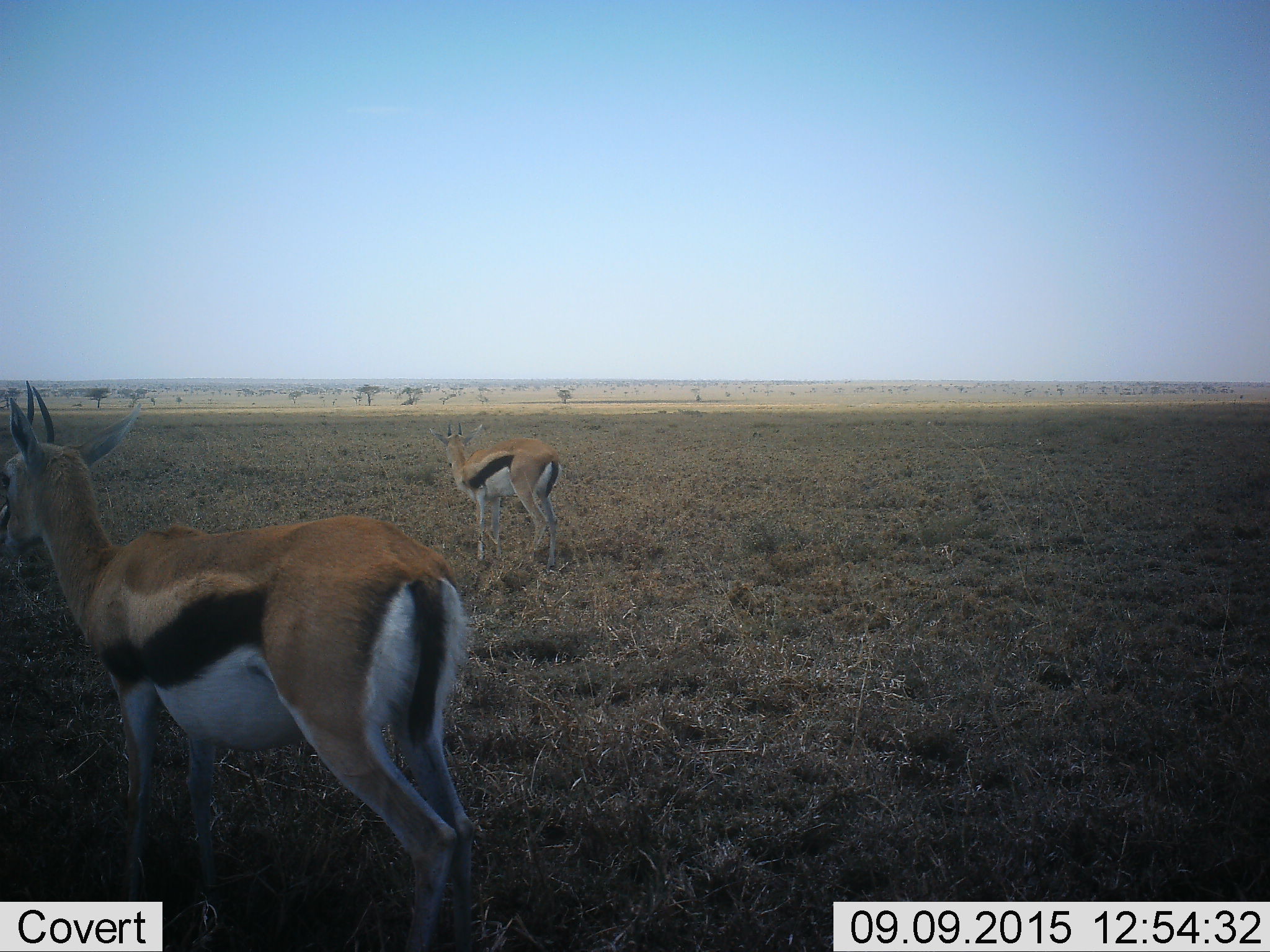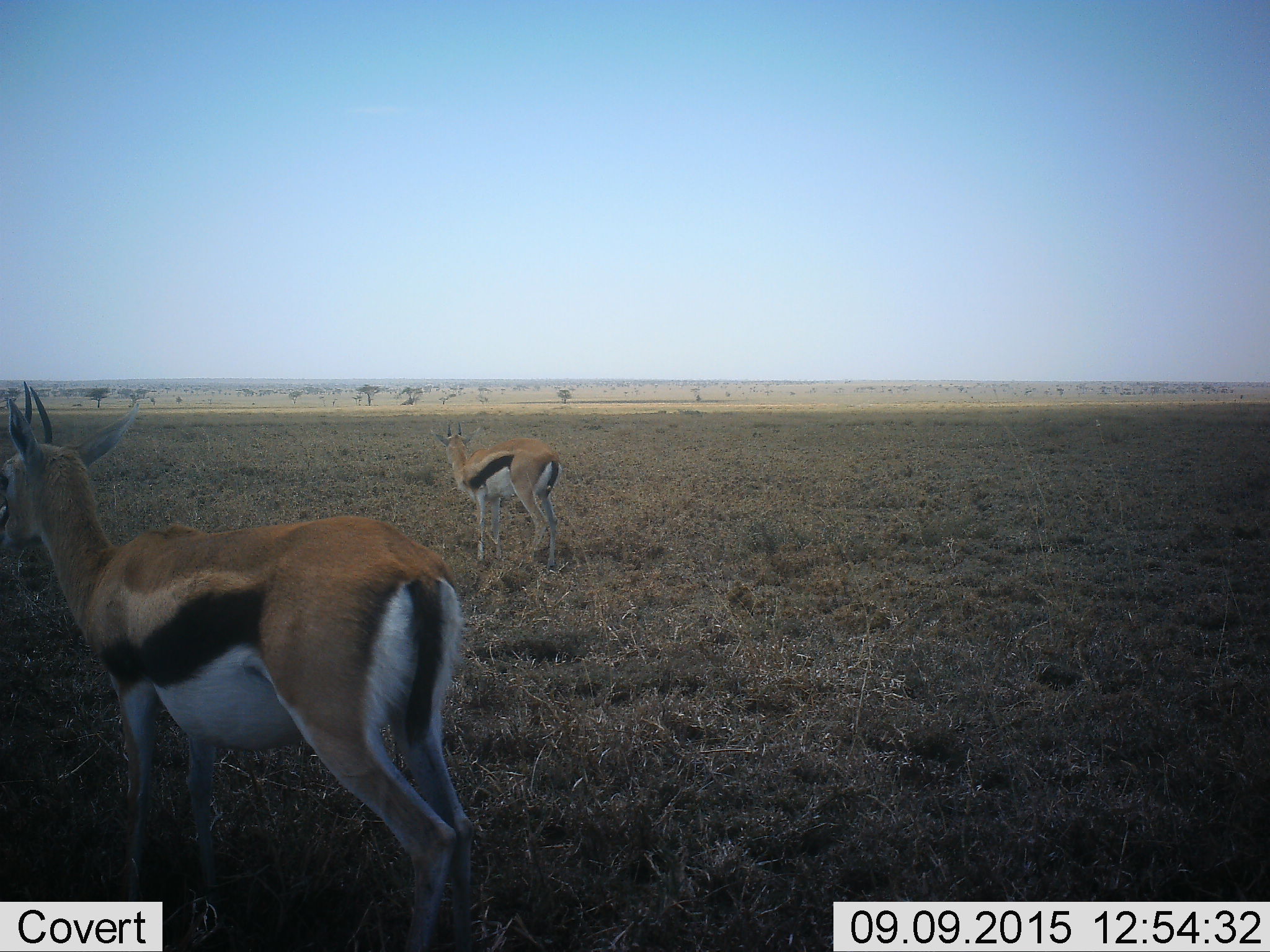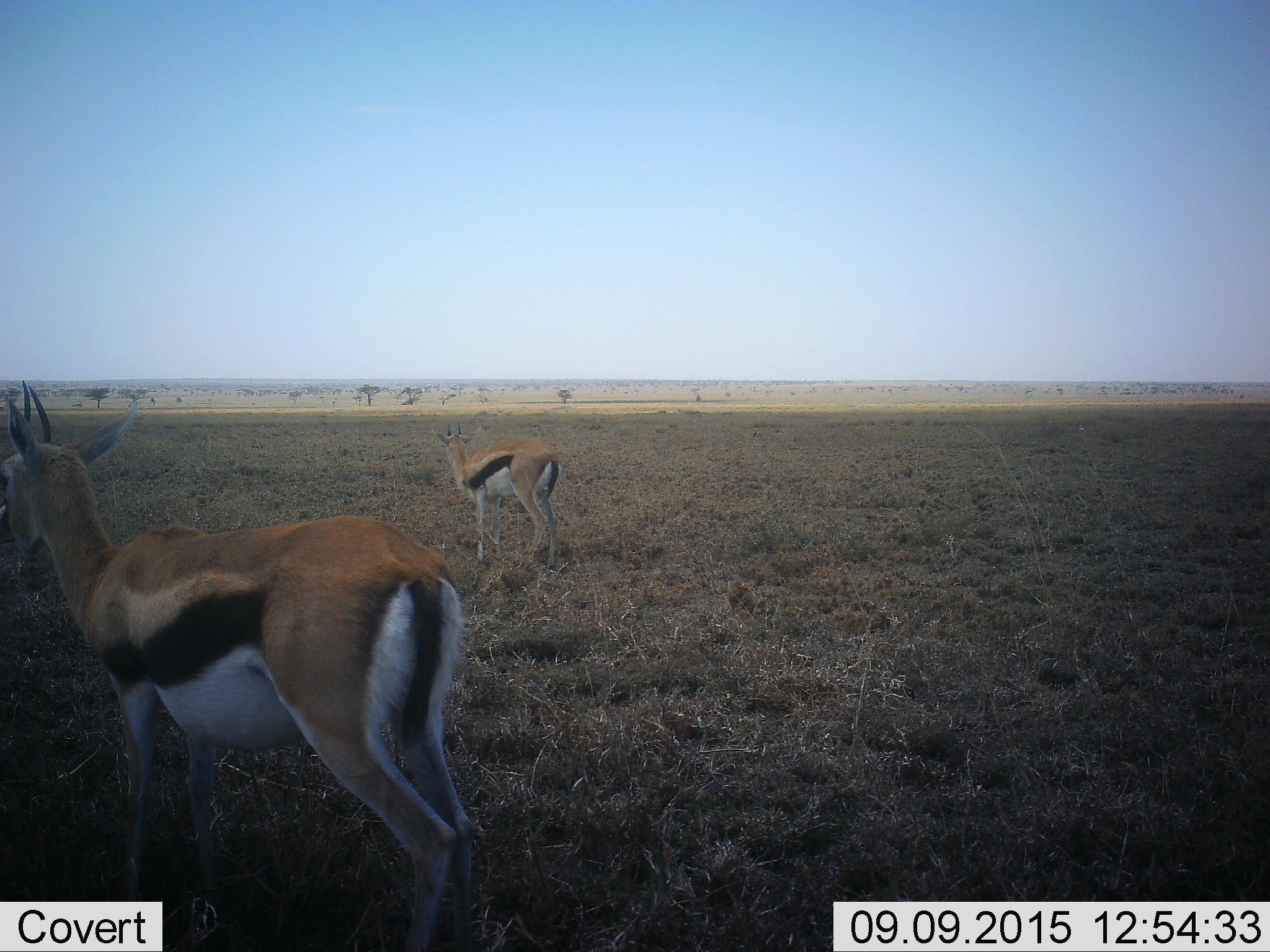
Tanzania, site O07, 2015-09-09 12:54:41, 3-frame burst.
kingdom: Animalia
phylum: Chordata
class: Mammalia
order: Artiodactyla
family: Bovidae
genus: Eudorcas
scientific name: Eudorcas thomsonii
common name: thomson's gazelle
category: gazellethomsons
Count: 2.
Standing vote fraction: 88%.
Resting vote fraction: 0%.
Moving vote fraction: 0%.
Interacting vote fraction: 0%.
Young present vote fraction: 0%.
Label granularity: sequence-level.